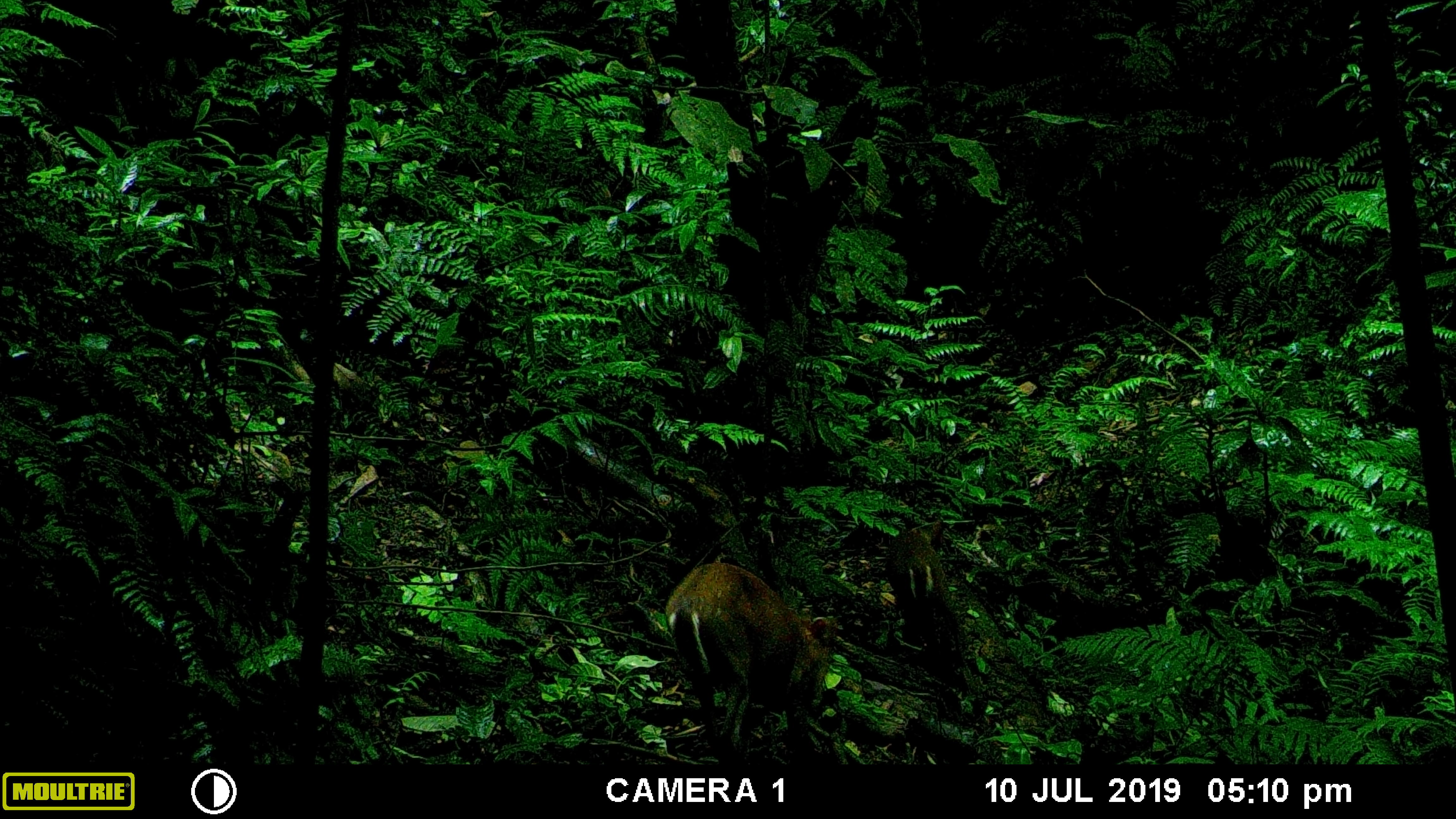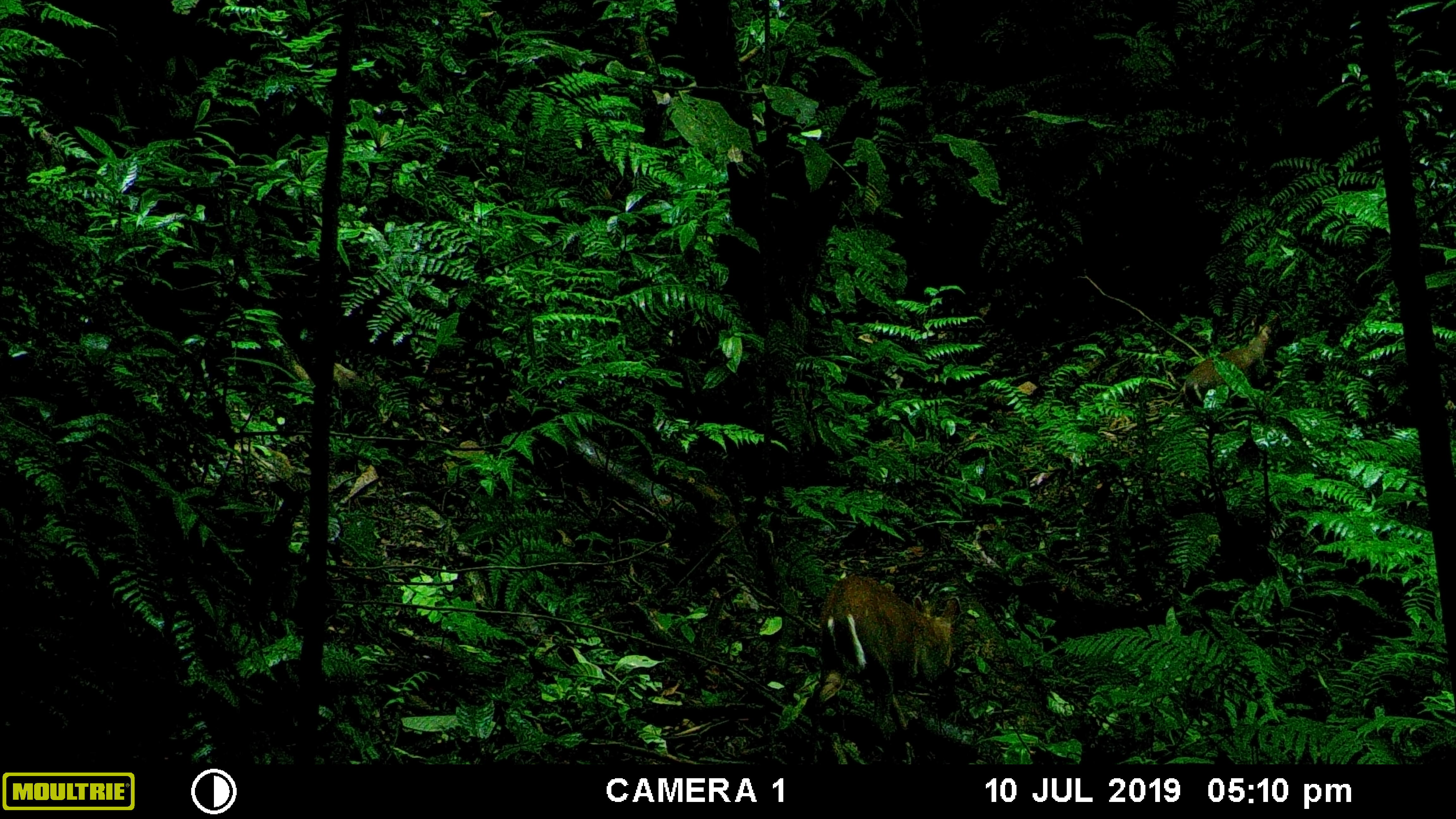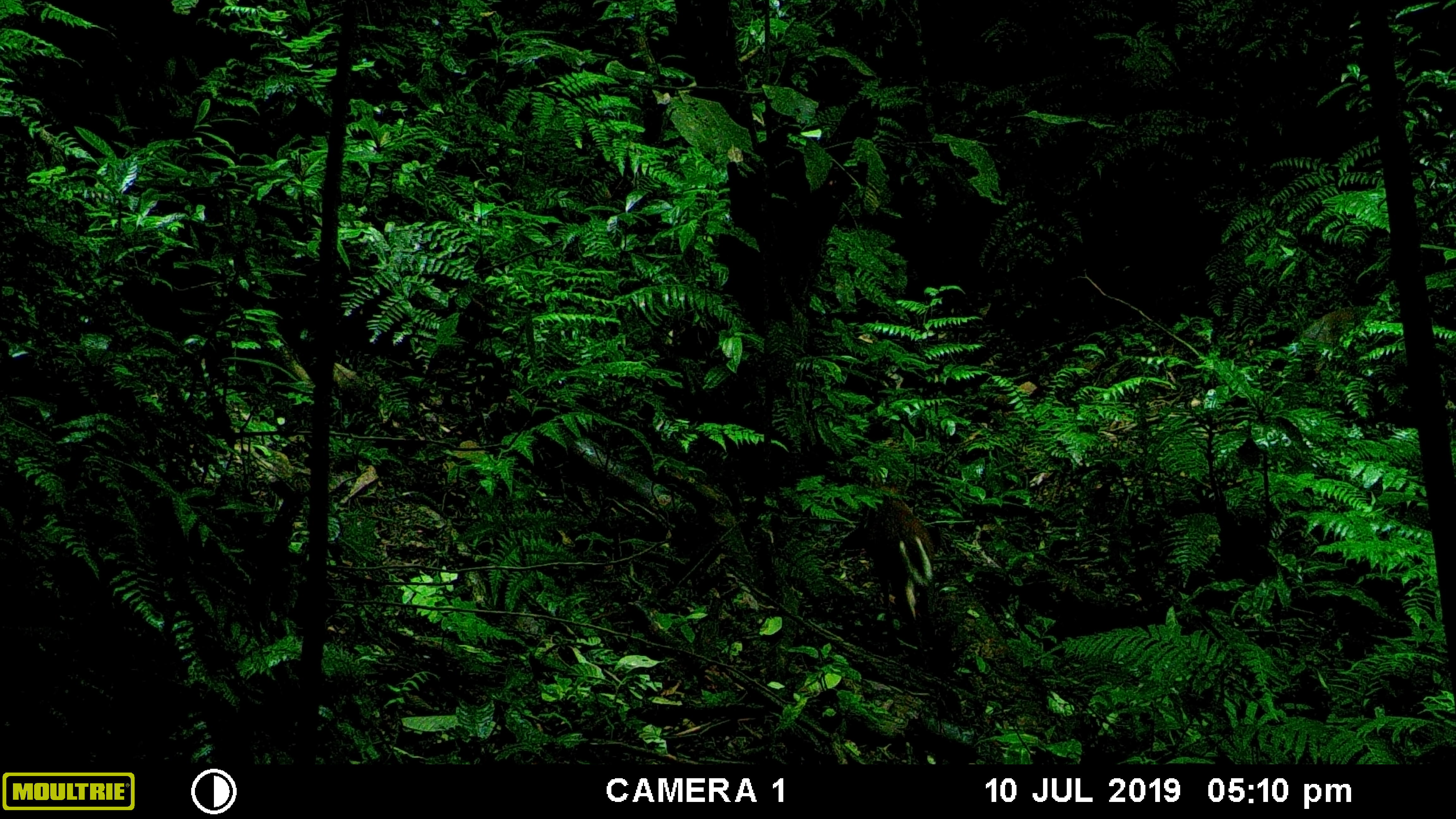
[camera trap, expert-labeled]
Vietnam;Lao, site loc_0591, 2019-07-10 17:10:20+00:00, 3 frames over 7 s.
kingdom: Animalia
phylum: Chordata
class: Mammalia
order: Artiodactyla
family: Cervidae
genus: Muntiacus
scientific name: Muntiacus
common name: muntjacs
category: unidentified muntjac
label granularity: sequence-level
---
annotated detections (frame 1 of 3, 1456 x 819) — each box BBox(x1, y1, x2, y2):
unidentified muntjac: BBox(663, 560, 838, 764); BBox(885, 519, 947, 632)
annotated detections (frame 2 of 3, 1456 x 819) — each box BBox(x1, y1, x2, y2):
unidentified muntjac: BBox(806, 573, 962, 763); BBox(1182, 314, 1281, 408)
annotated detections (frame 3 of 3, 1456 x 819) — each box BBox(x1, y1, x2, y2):
unidentified muntjac: BBox(858, 477, 943, 667); BBox(1302, 305, 1374, 374)